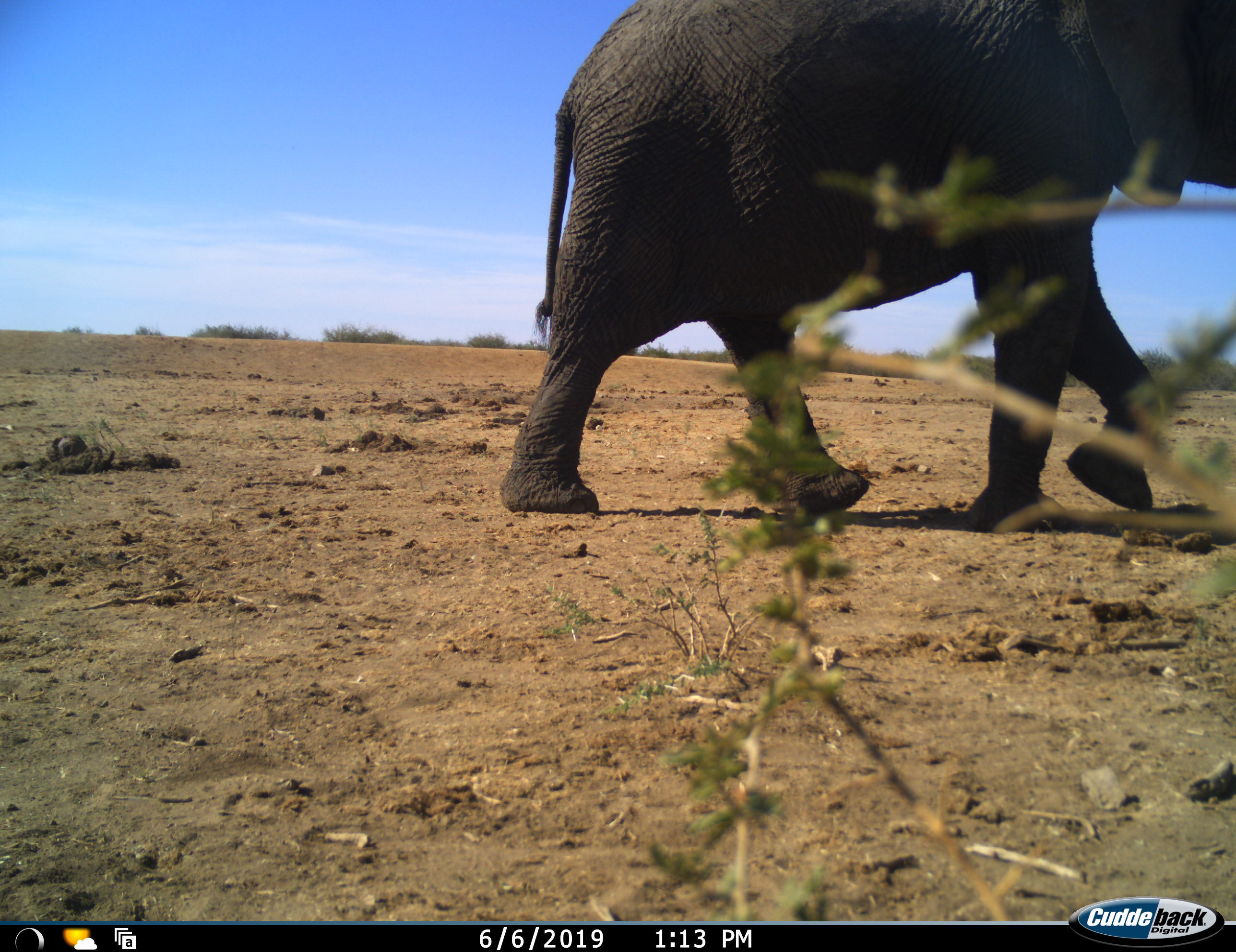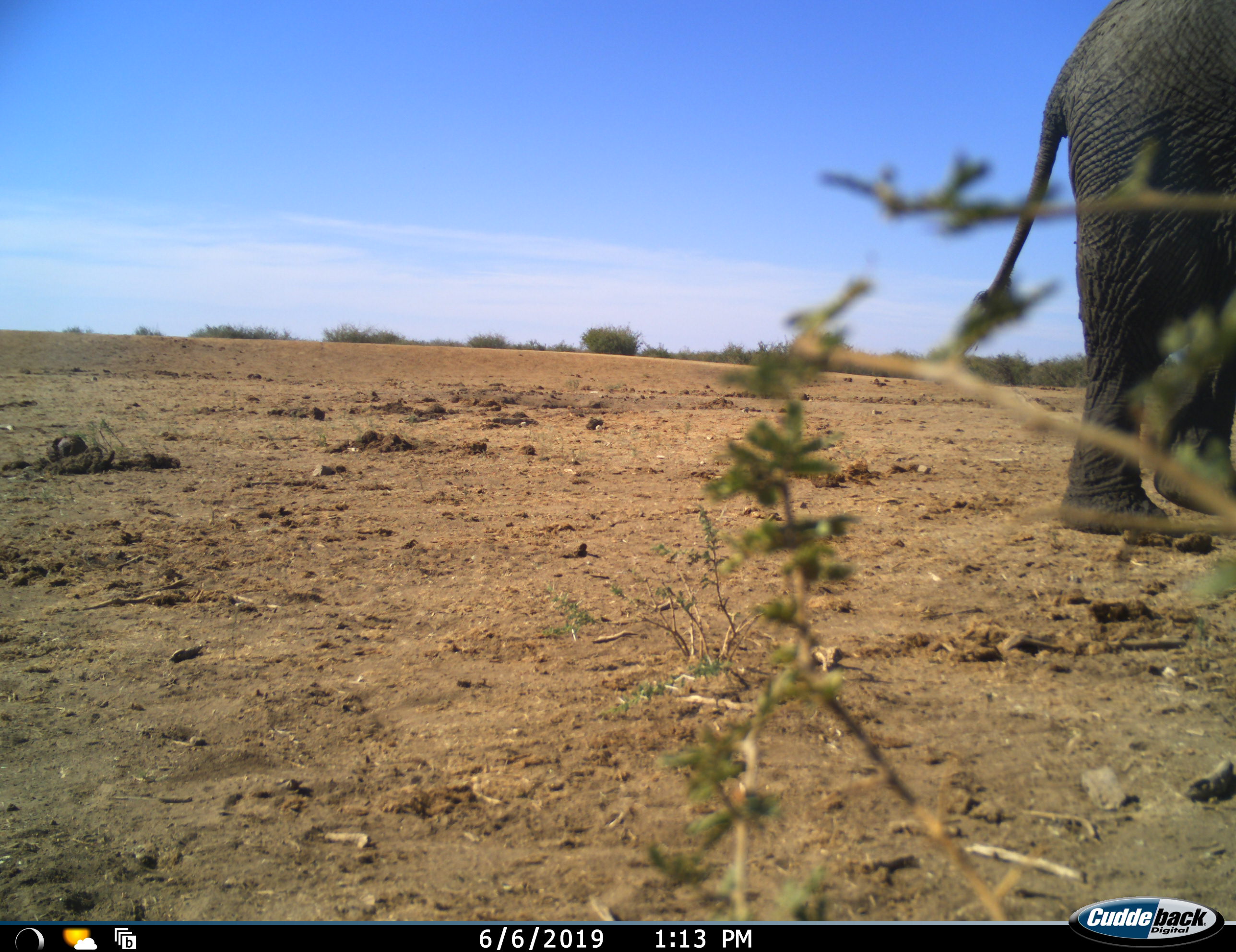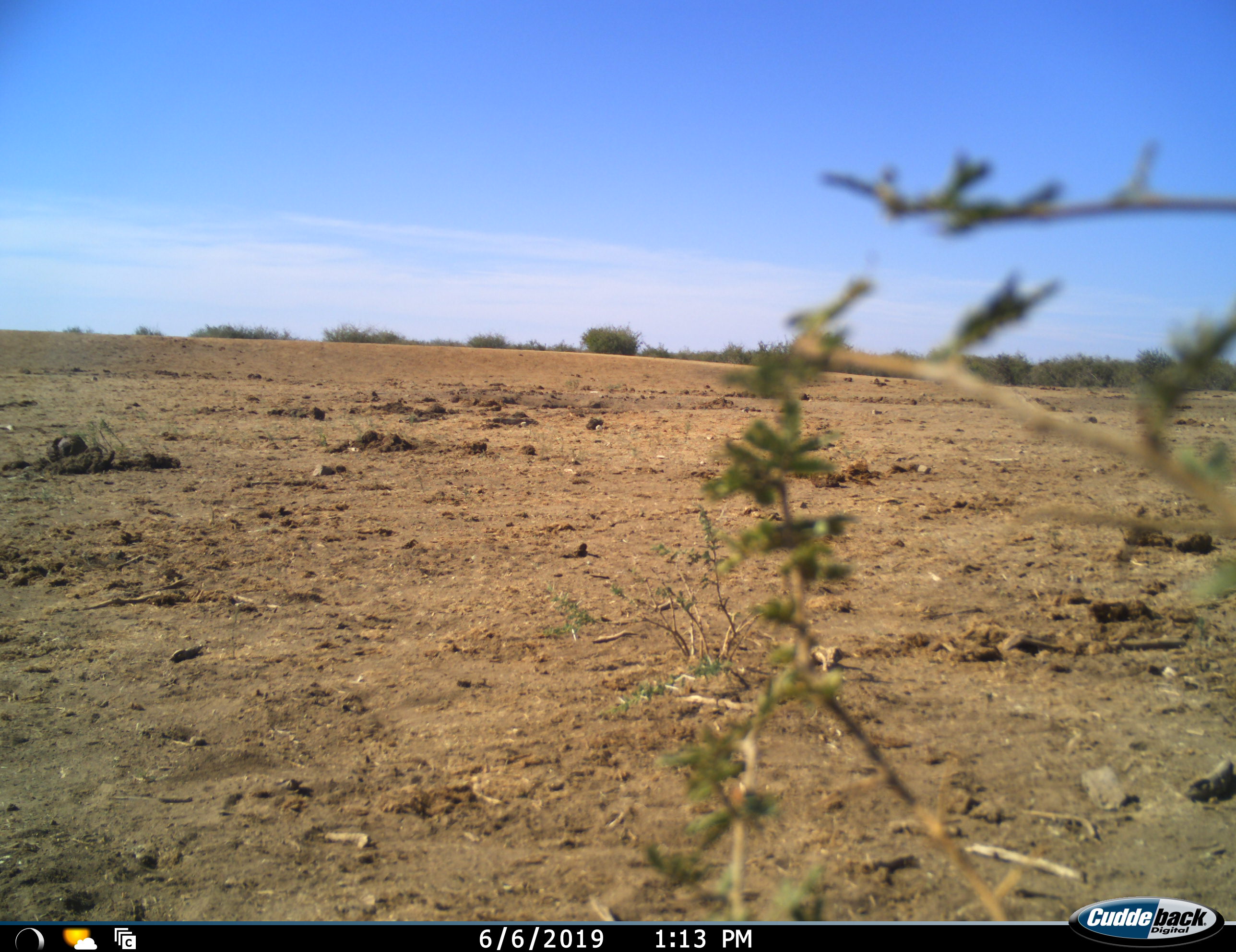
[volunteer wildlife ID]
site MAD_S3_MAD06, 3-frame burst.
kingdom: Animalia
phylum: Chordata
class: Mammalia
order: Proboscidea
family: Elephantidae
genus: Loxodonta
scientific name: Loxodonta africana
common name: african bush elephant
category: elephant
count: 1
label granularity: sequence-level